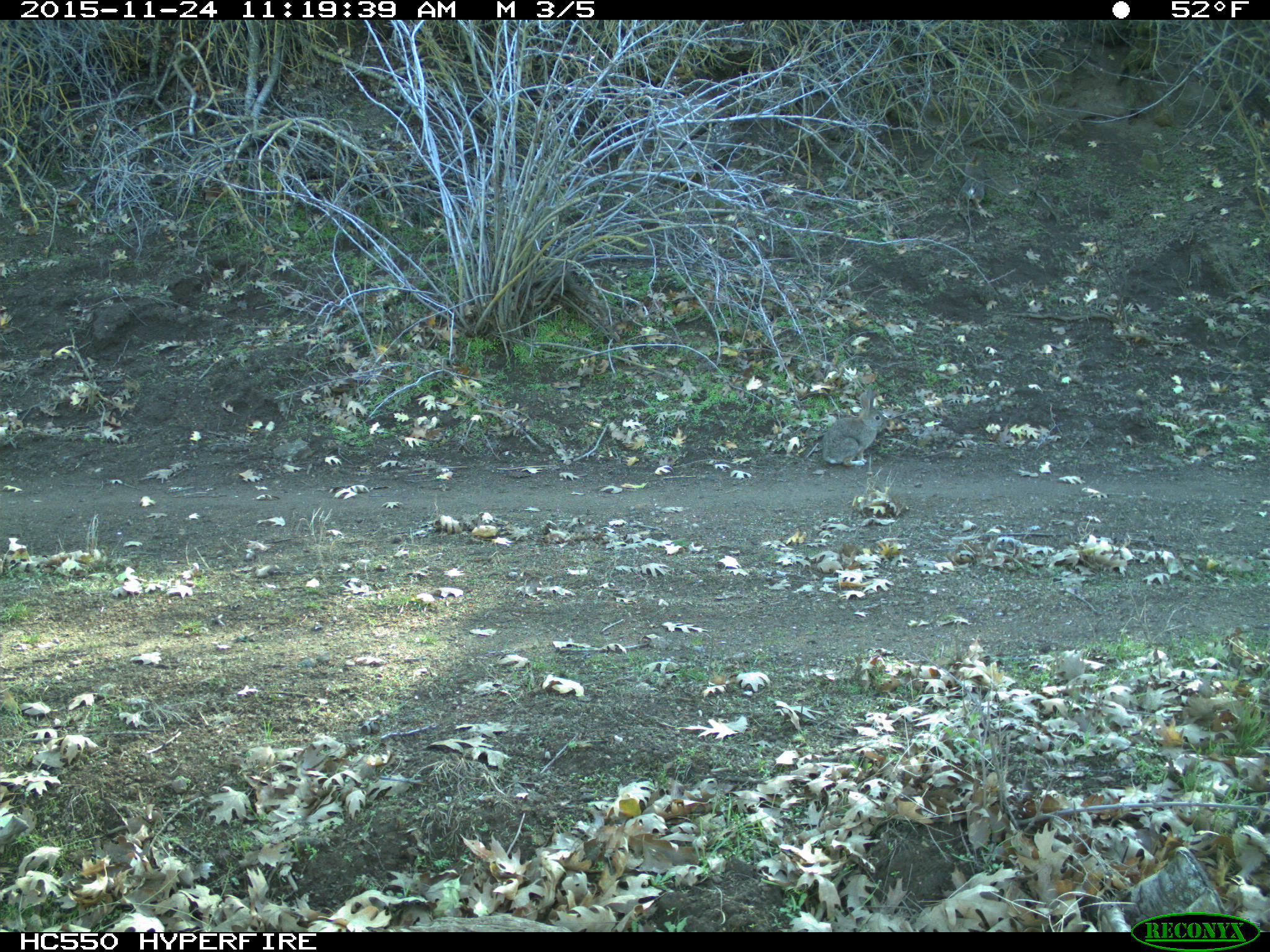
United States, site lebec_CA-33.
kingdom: Animalia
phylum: Chordata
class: Mammalia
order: Lagomorpha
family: Leporidae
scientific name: Leporidae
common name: rabbits and hares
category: unidentified rabbit